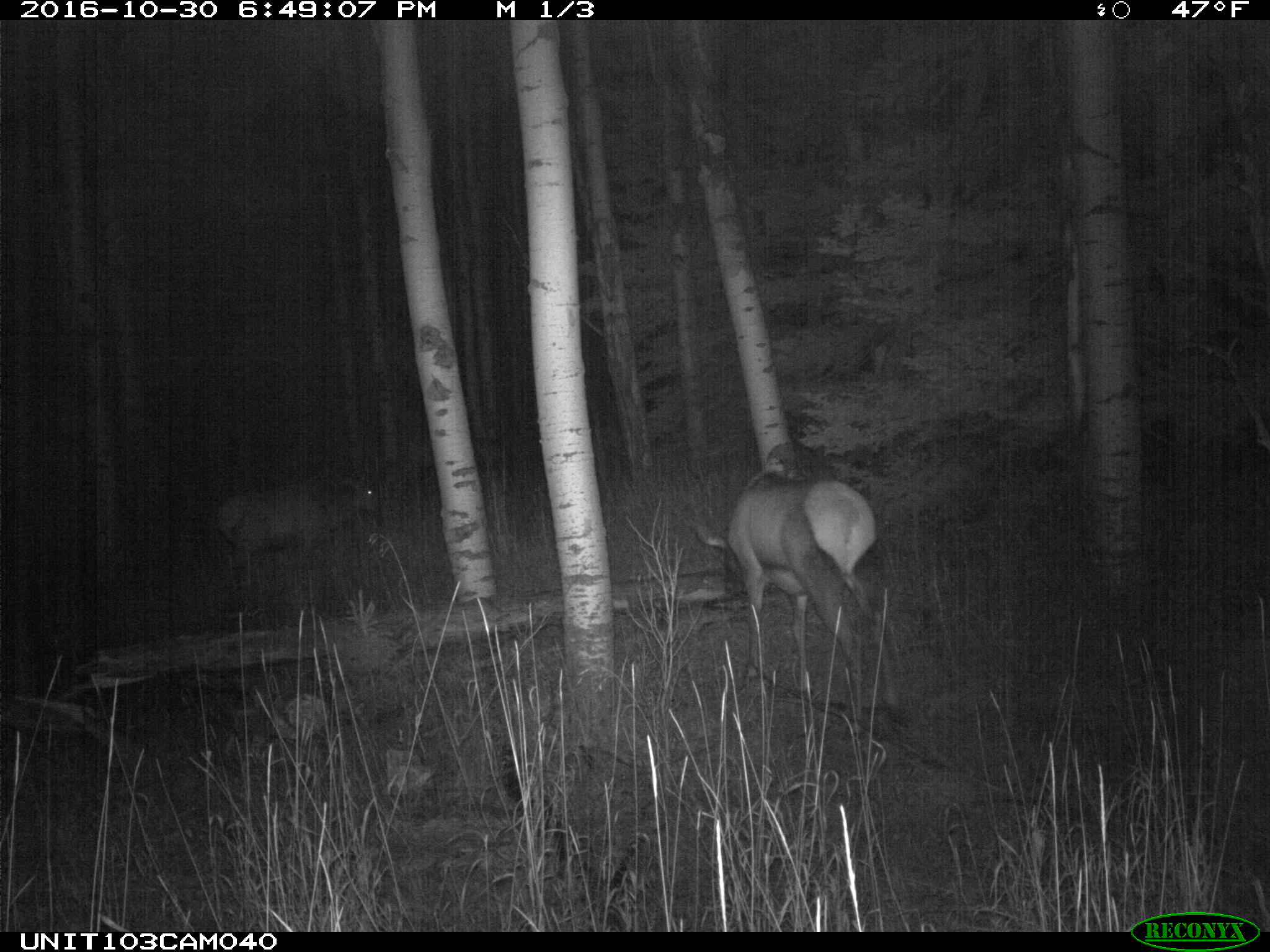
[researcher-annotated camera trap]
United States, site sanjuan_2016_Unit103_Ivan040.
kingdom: Animalia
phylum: Chordata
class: Mammalia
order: Artiodactyla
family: Cervidae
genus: Cervus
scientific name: Cervus elaphus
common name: red deer